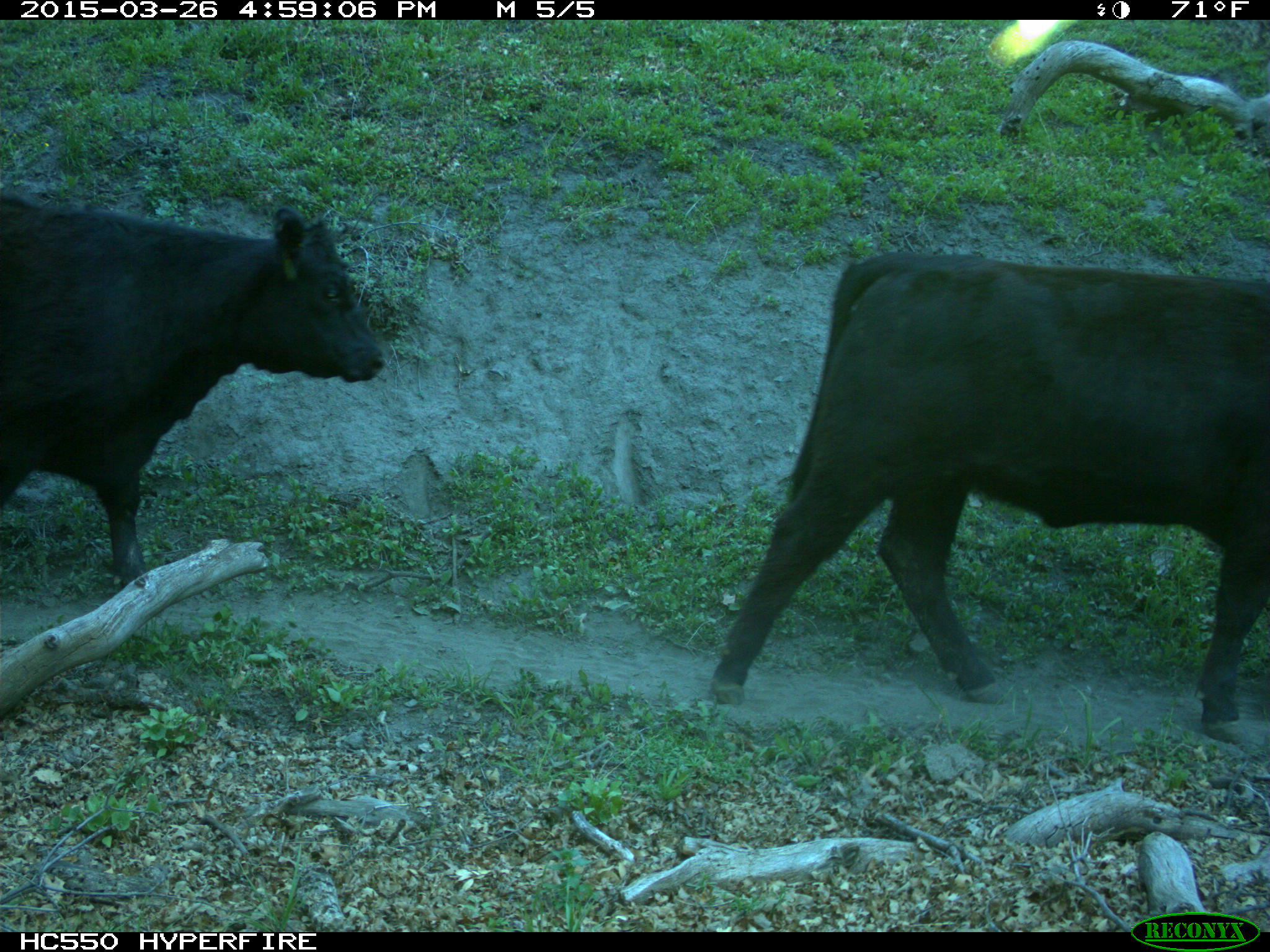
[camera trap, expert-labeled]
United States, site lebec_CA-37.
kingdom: Animalia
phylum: Chordata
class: Mammalia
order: Artiodactyla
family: Bovidae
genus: Bos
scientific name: Bos taurus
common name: domestic cow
Bos taurus (domestic cow).